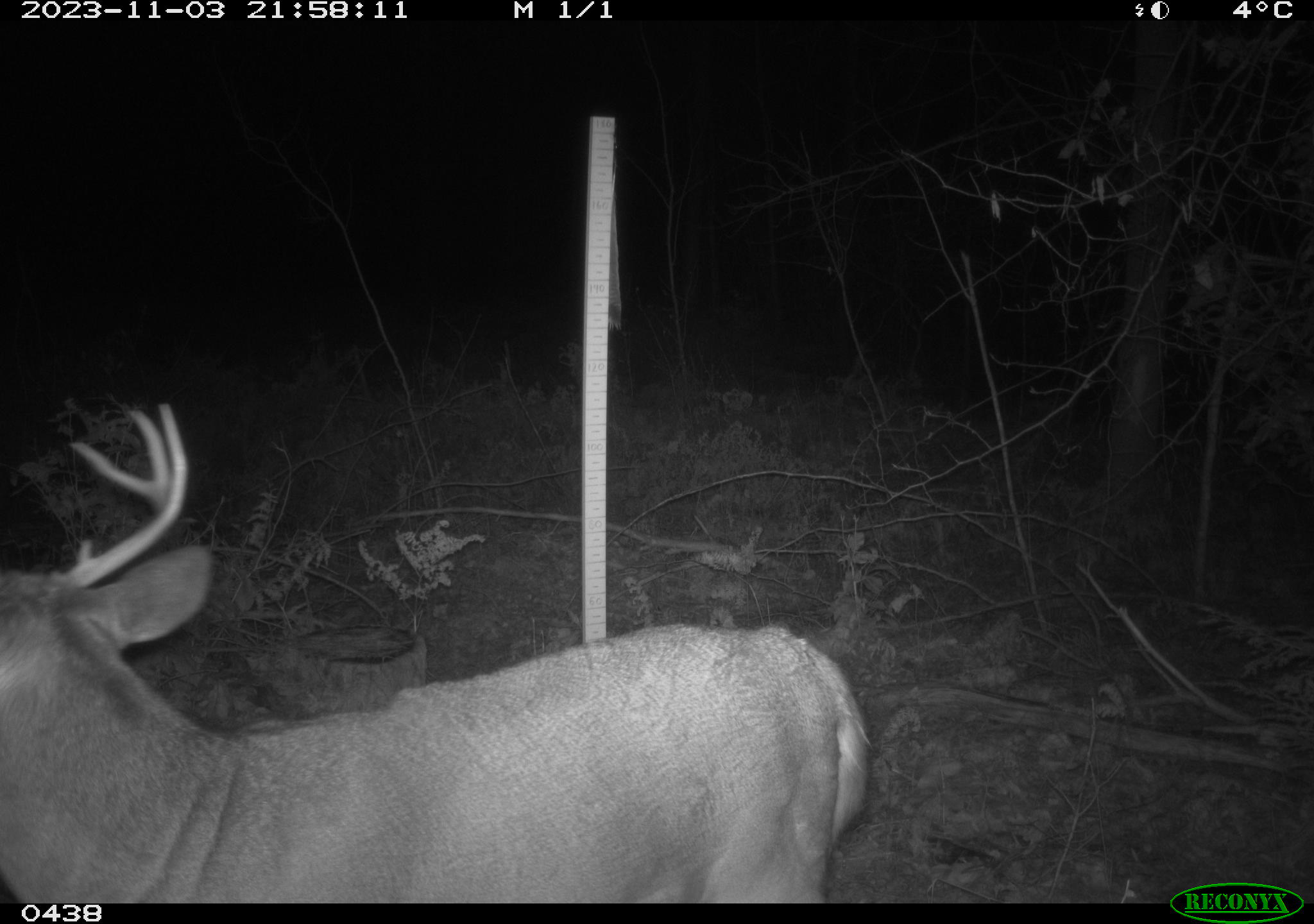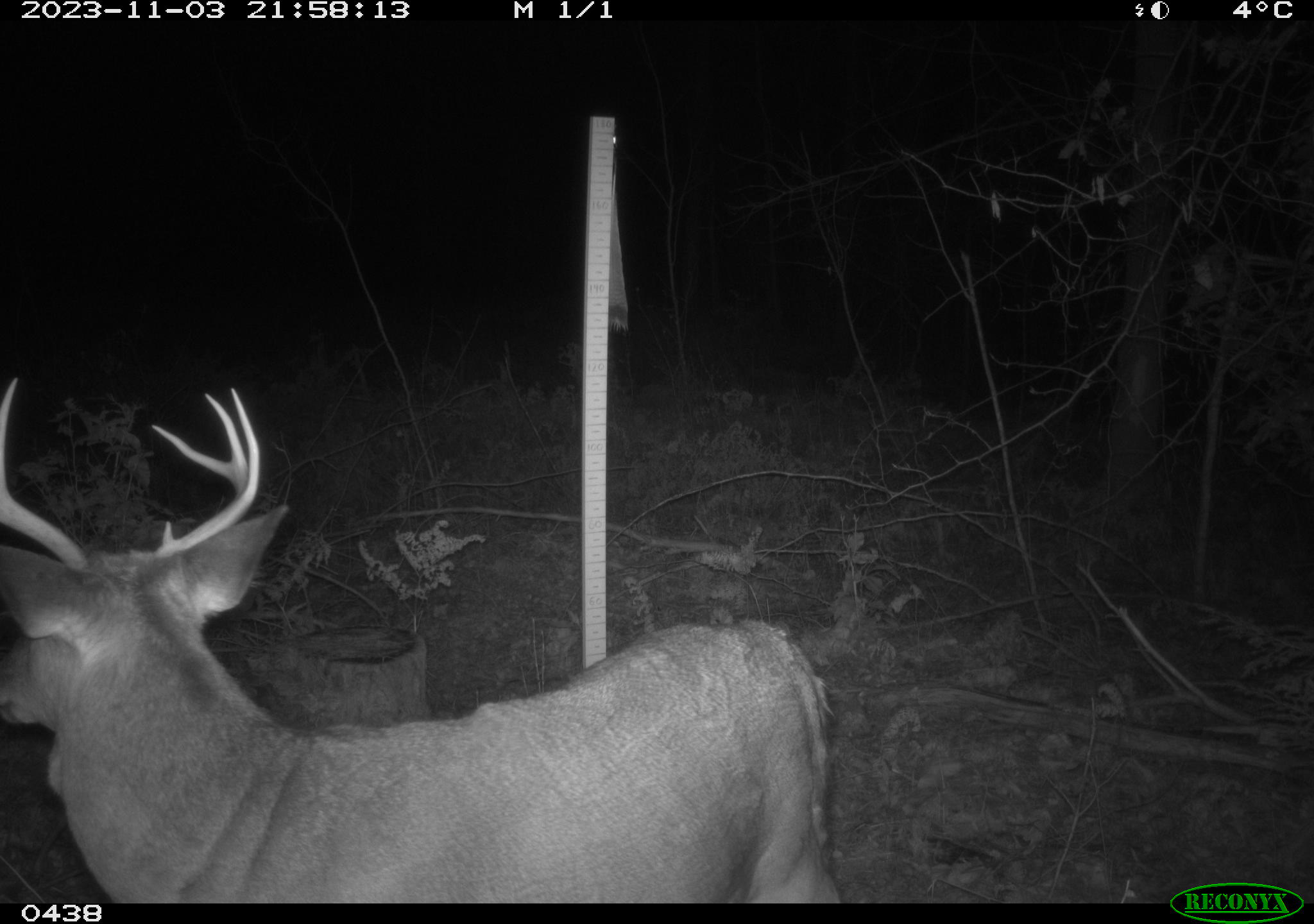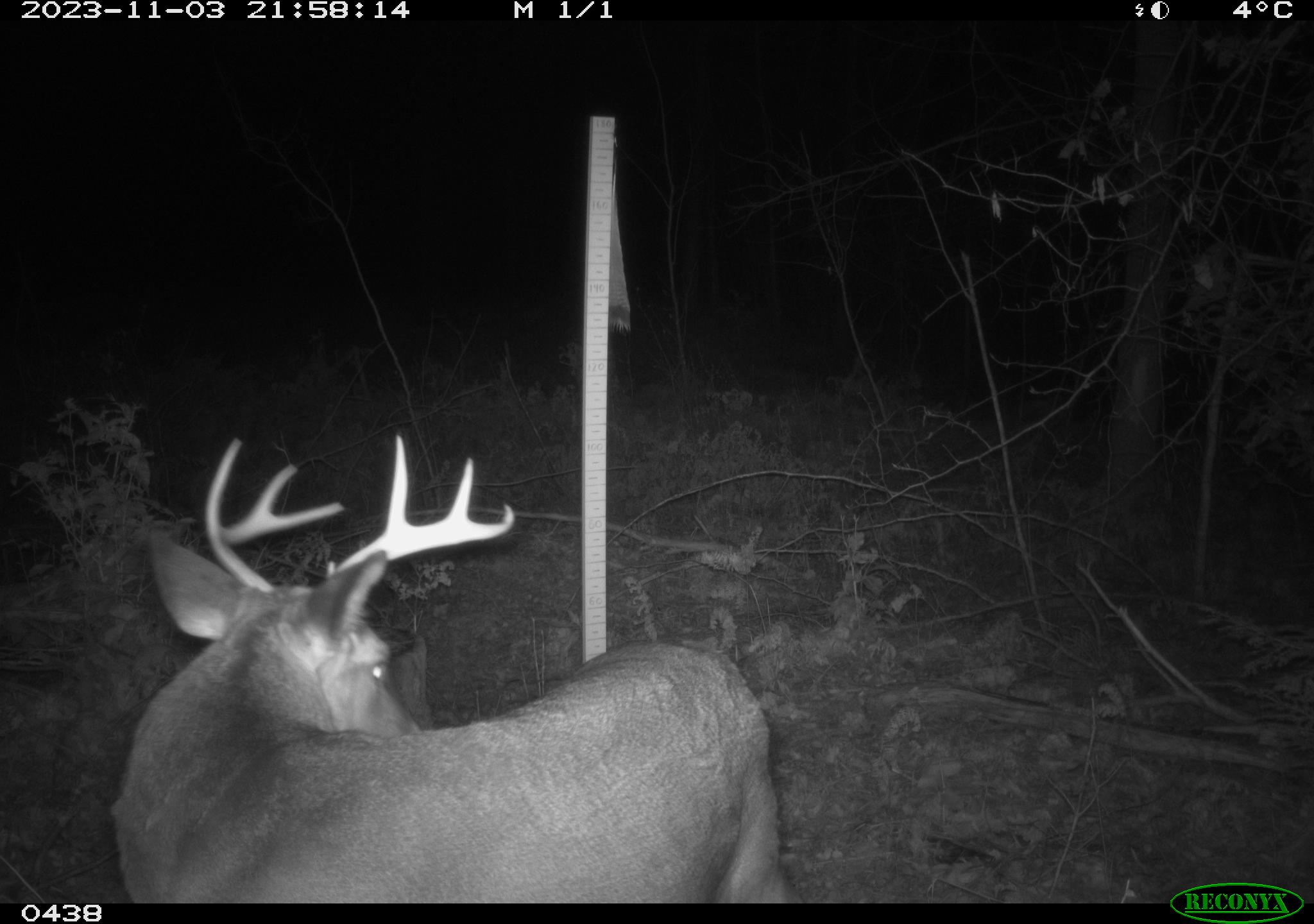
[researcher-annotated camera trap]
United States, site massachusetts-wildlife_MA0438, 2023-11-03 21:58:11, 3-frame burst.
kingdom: Animalia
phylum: Chordata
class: Mammalia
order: Artiodactyla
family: Cervidae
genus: Odocoileus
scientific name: Odocoileus virginianus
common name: white-tailed deer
White-tailed deer (Odocoileus virginianus).